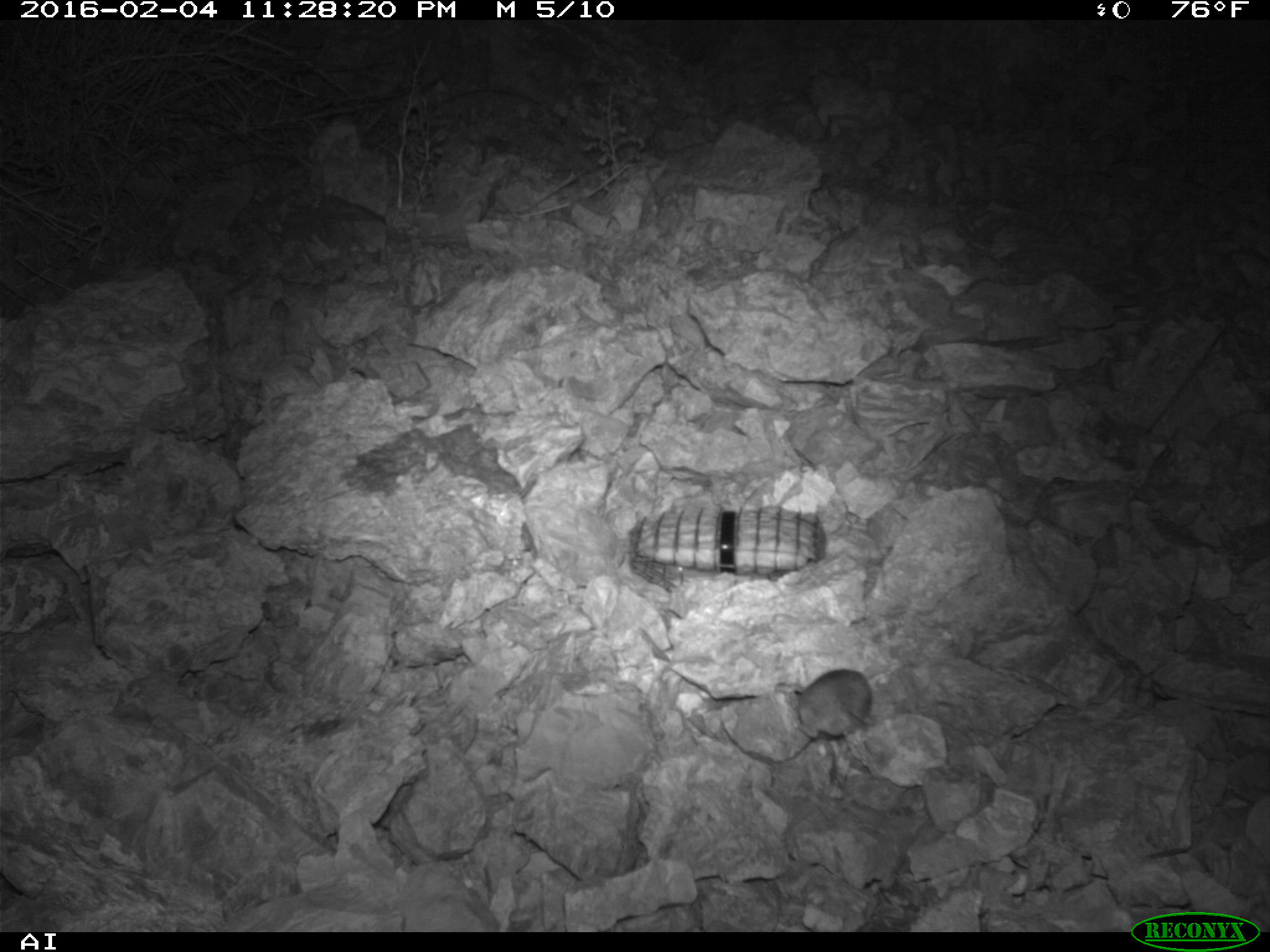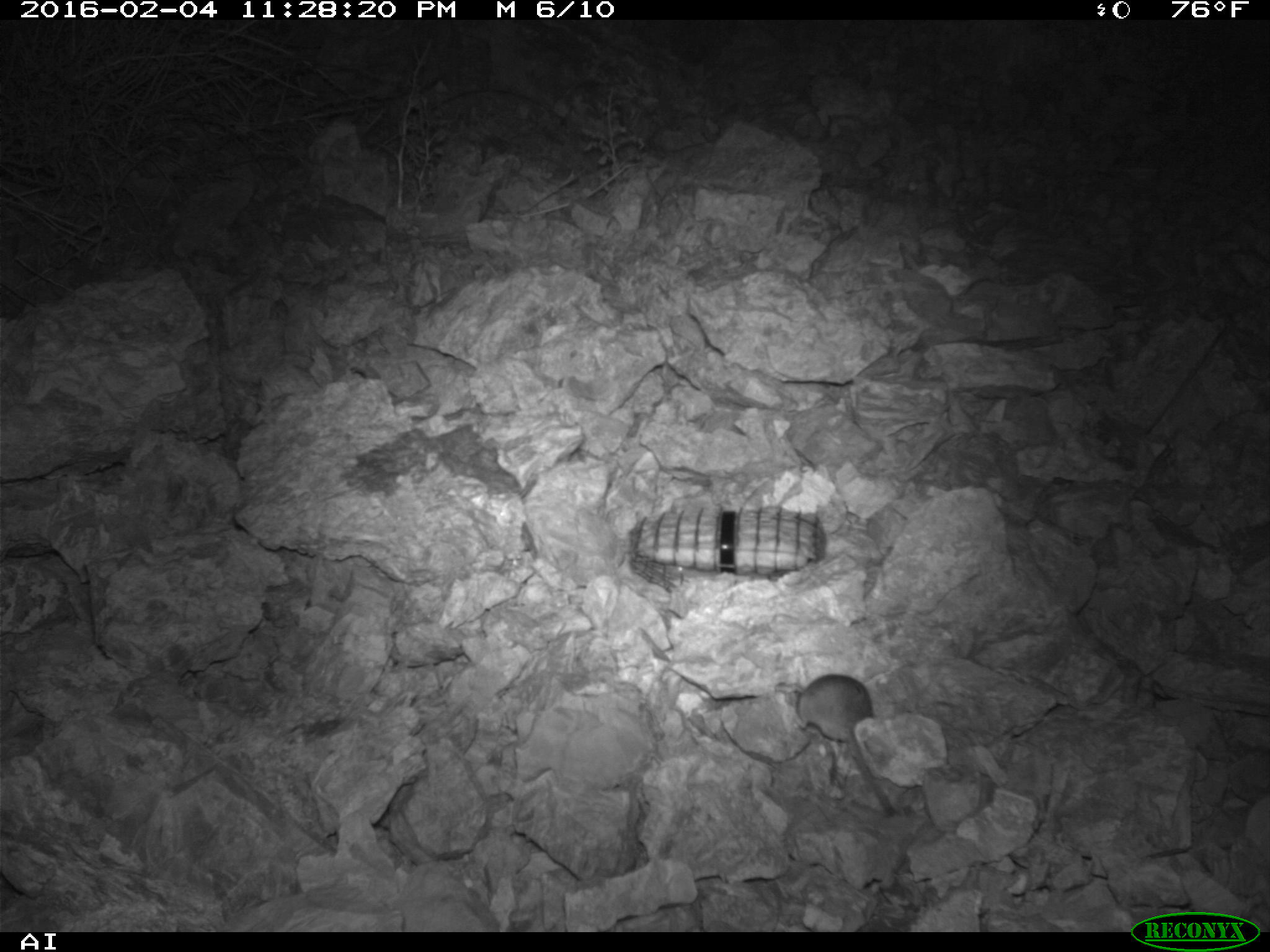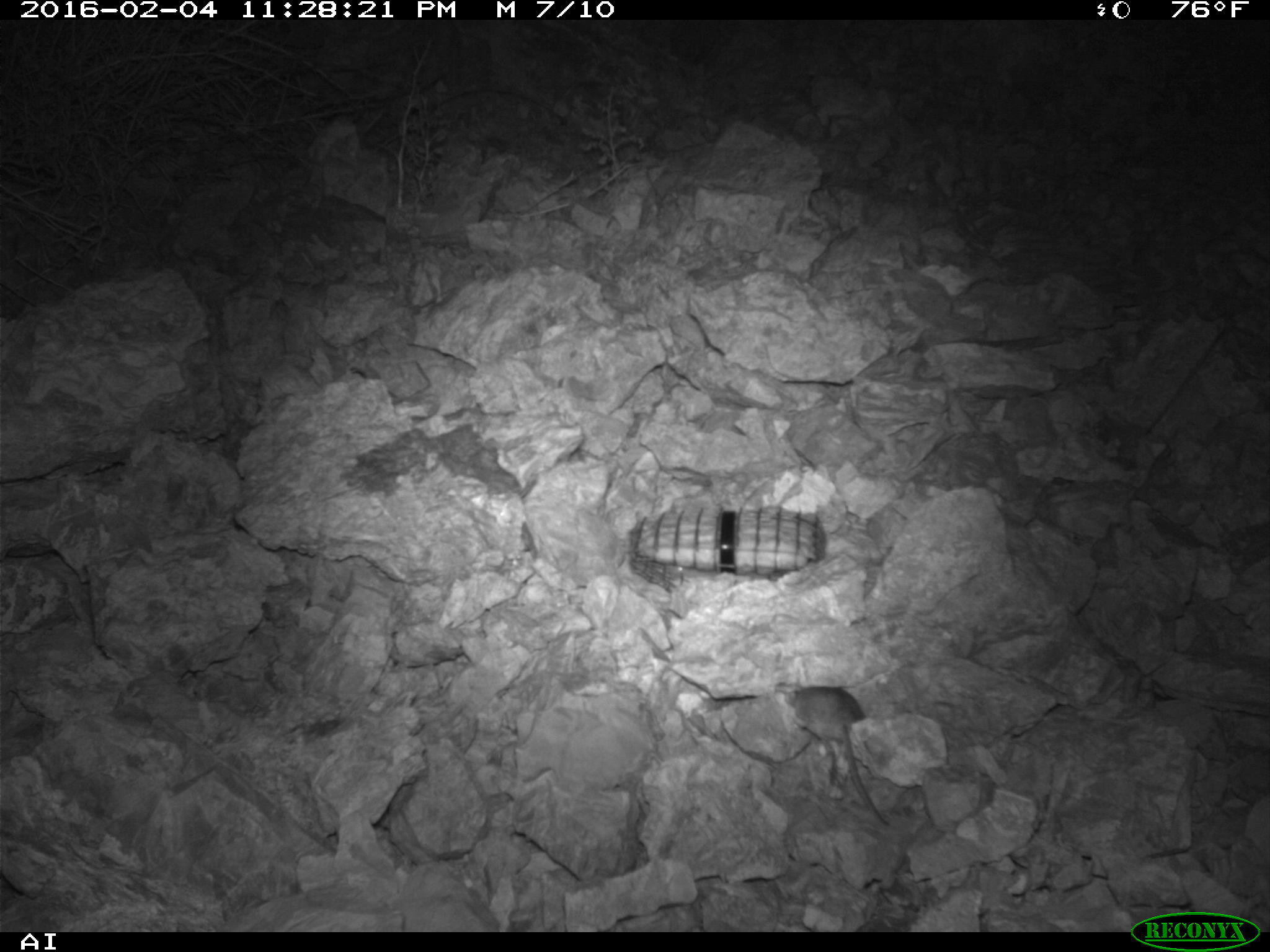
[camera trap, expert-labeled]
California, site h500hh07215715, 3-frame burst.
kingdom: Animalia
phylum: Chordata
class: Mammalia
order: Rodentia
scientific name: Rodentia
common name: rodent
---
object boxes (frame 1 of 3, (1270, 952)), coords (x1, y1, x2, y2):
rodent: (792, 669, 876, 744)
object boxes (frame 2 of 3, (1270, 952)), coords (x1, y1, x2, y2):
rodent: (796, 674, 894, 815)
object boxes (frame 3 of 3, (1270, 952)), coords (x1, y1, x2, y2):
rodent: (773, 684, 891, 827)